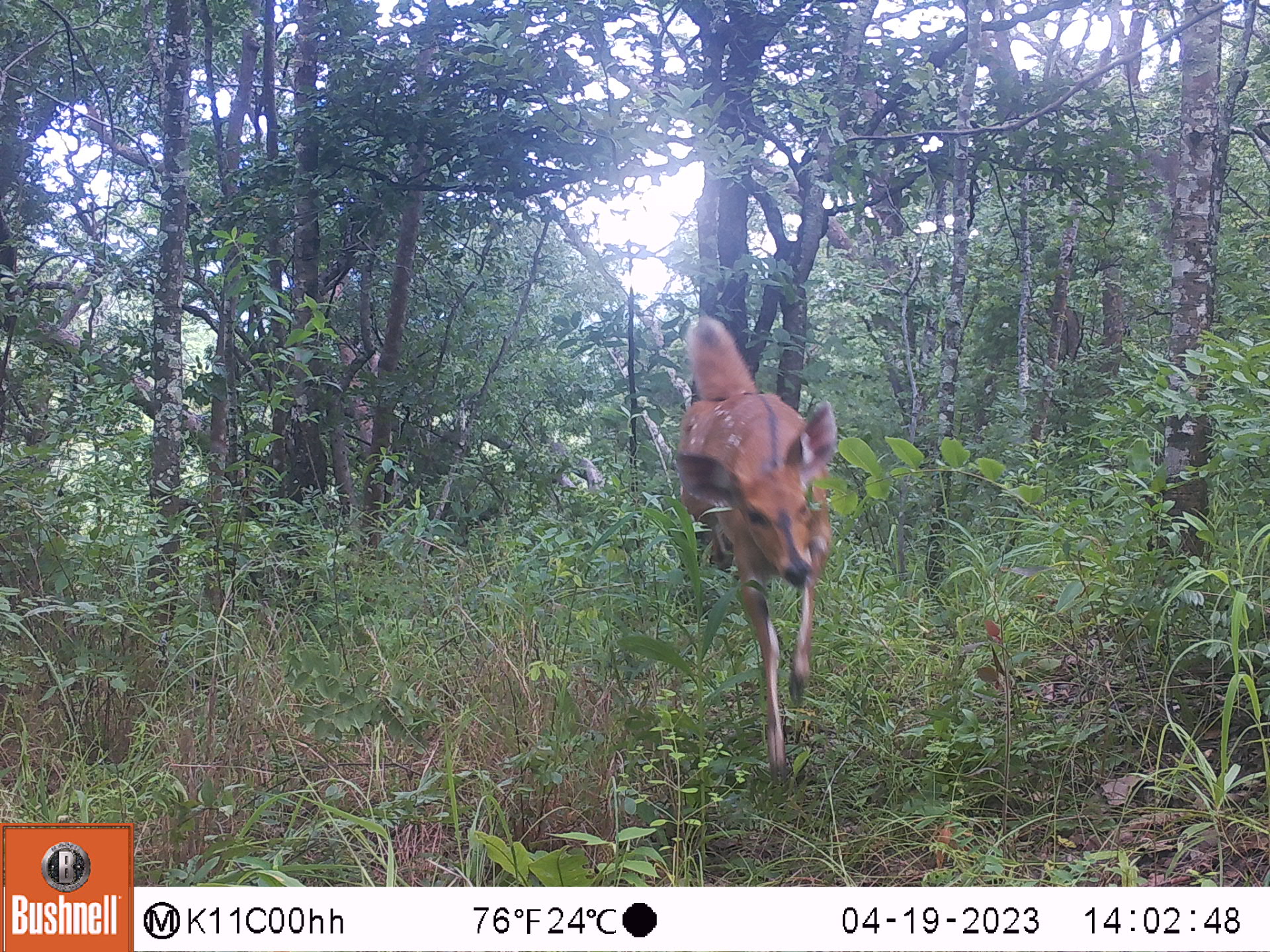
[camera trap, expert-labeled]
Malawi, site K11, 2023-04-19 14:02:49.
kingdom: Animalia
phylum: Chordata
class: Mammalia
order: Artiodactyla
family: Bovidae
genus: Tragelaphus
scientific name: Tragelaphus sylvaticus sylvaticus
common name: cape bushbuck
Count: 1.